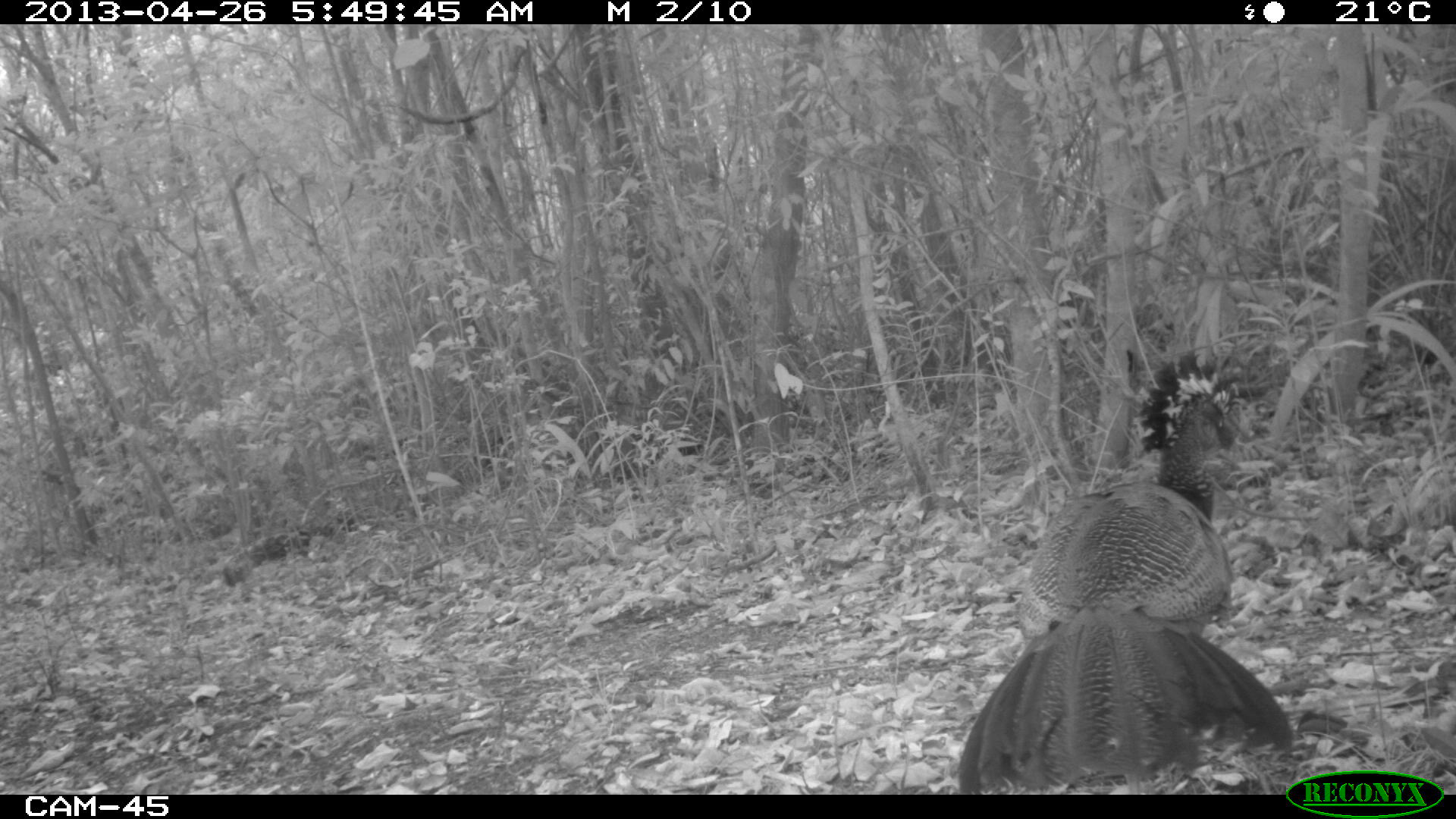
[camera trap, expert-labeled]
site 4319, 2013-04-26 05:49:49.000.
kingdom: Animalia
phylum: Chordata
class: Aves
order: Galliformes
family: Cracidae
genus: Crax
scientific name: Crax rubra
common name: great curassow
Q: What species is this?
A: Crax rubra (great curassow).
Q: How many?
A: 1.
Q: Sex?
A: Female.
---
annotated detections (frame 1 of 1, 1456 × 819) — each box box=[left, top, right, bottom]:
crax rubra: box=[957, 347, 1292, 795]